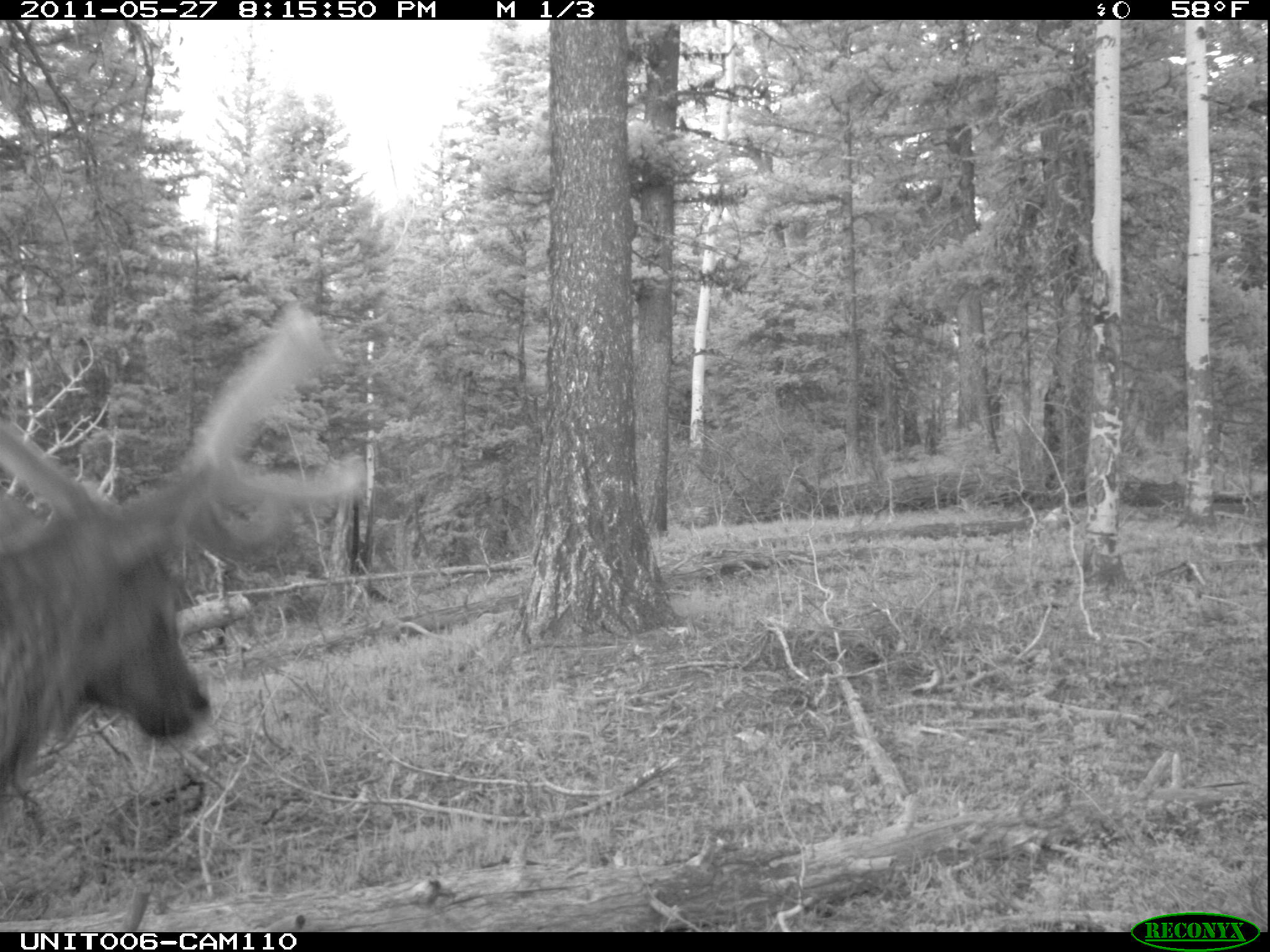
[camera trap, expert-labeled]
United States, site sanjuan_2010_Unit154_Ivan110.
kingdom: Animalia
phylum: Chordata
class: Mammalia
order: Artiodactyla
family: Cervidae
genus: Cervus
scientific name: Cervus elaphus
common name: red deer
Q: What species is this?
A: Cervus elaphus (red deer).